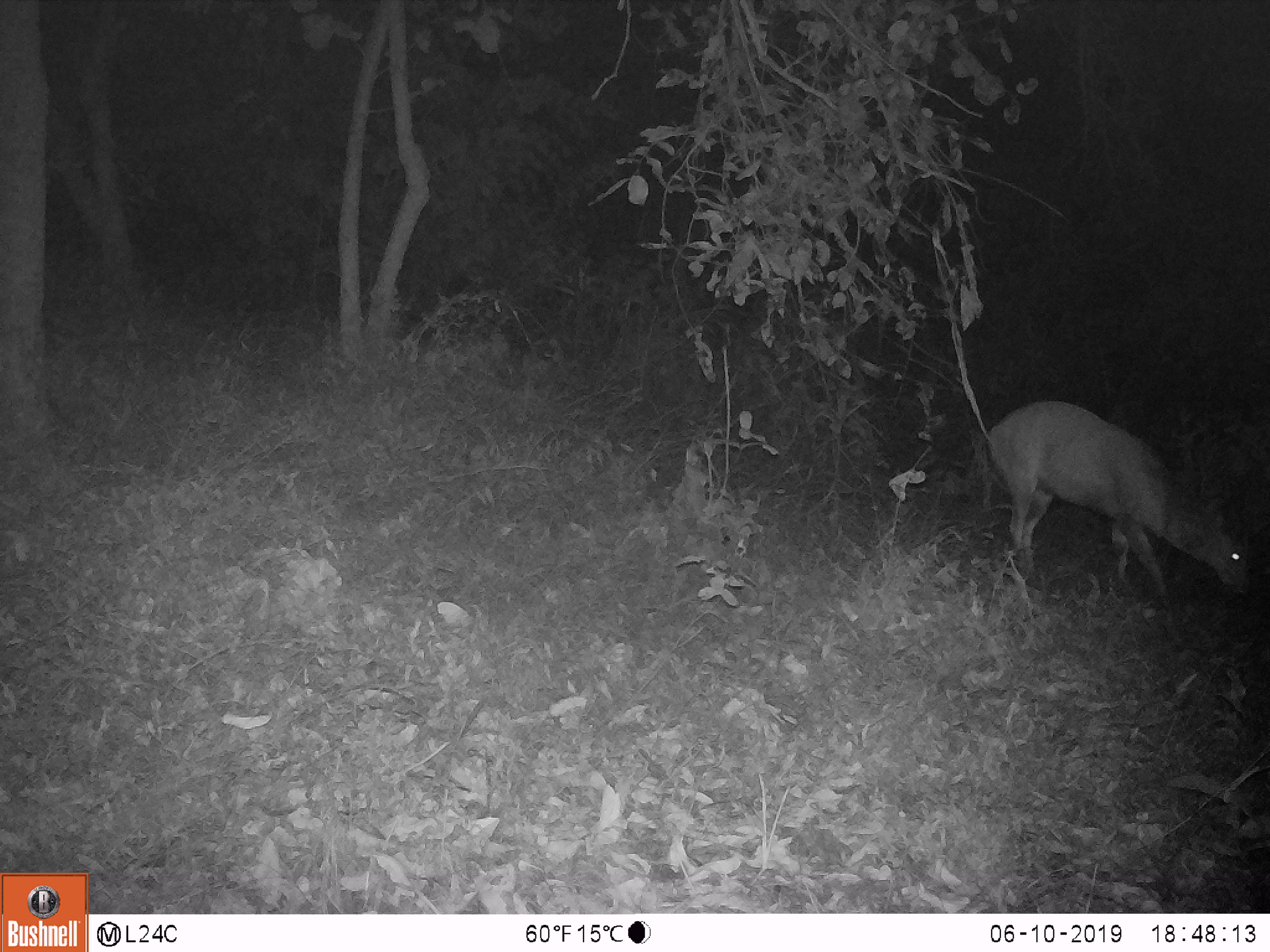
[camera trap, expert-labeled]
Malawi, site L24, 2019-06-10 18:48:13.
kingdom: Animalia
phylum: Chordata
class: Mammalia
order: Artiodactyla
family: Bovidae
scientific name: Antilopinae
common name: small antelope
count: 1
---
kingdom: Animalia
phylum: Chordata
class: Mammalia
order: Proboscidea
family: Elephantidae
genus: Loxodonta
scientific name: Loxodonta africana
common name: african savanna elephant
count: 2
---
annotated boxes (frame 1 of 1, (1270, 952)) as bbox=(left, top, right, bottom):
african savanna elephant: bbox=(679, 293, 1122, 586); bbox=(190, 206, 499, 517)
small antelope: bbox=(978, 377, 1262, 616)